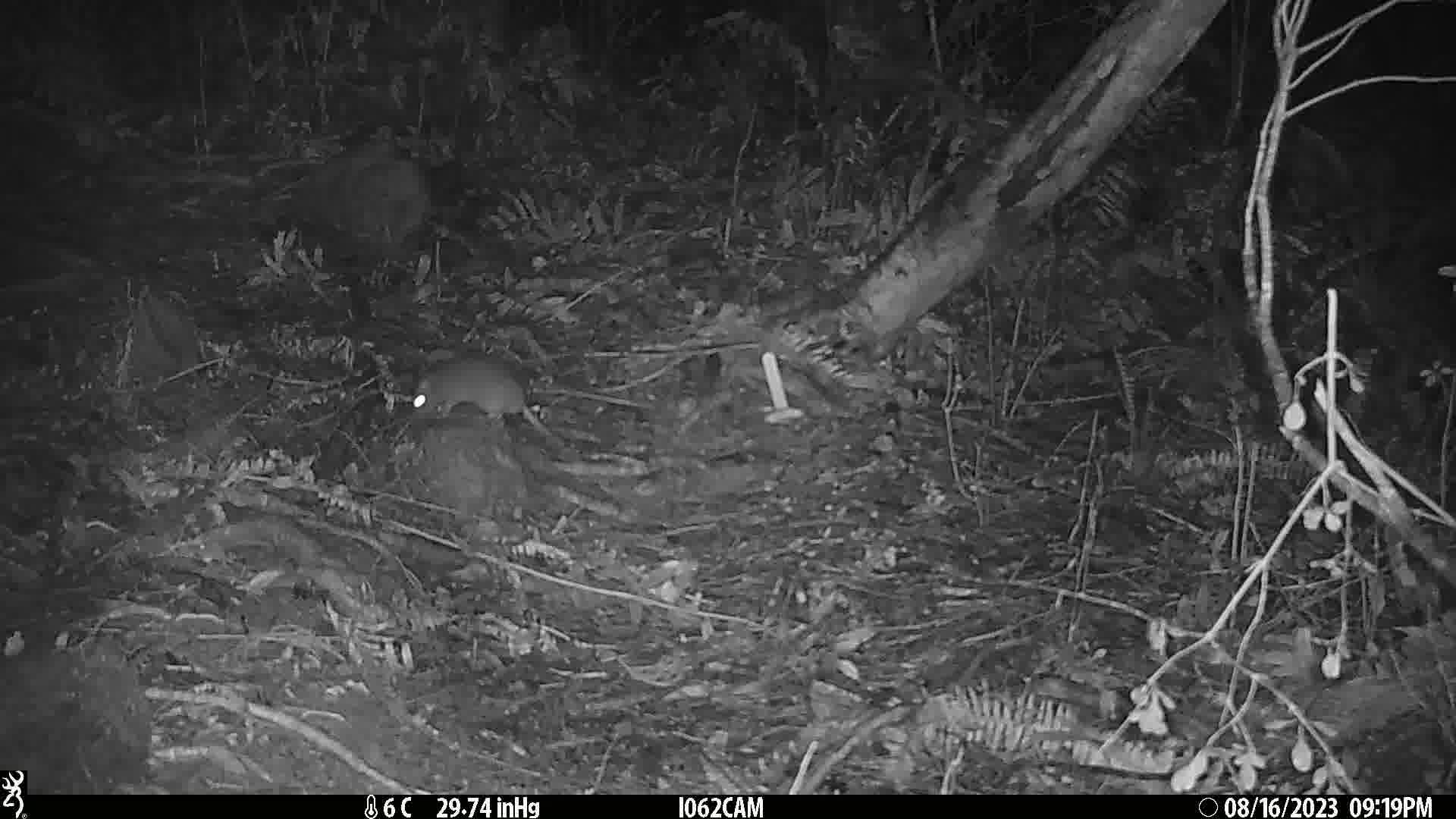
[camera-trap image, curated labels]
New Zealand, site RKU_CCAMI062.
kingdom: Animalia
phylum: Chordata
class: Mammalia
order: Rodentia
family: Muridae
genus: Rattus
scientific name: Rattus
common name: rat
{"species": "rat (Rattus)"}